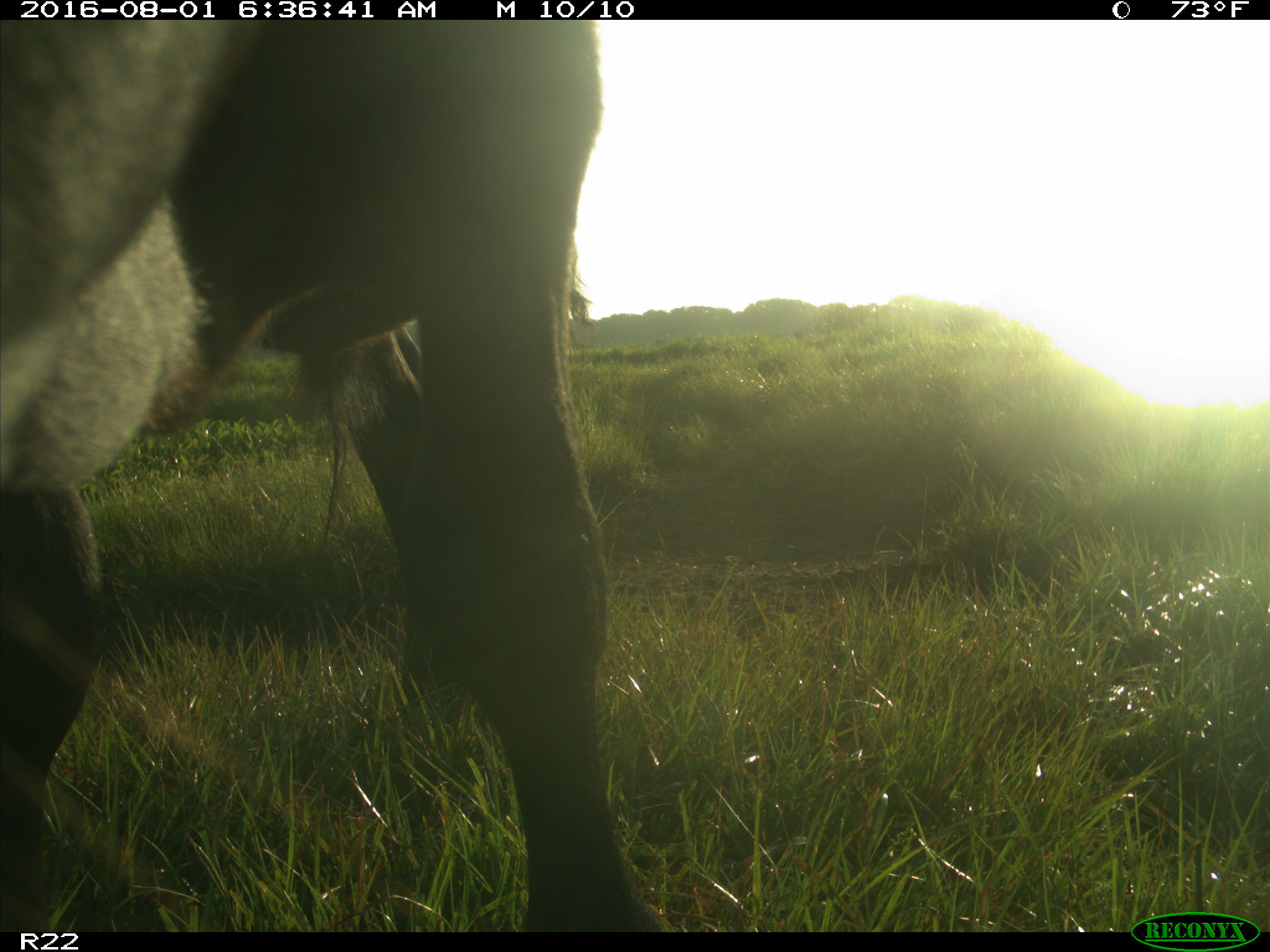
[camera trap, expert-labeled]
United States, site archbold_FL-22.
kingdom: Animalia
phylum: Chordata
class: Mammalia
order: Artiodactyla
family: Bovidae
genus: Bos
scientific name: Bos taurus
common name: domestic cow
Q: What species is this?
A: Bos taurus (domestic cow).